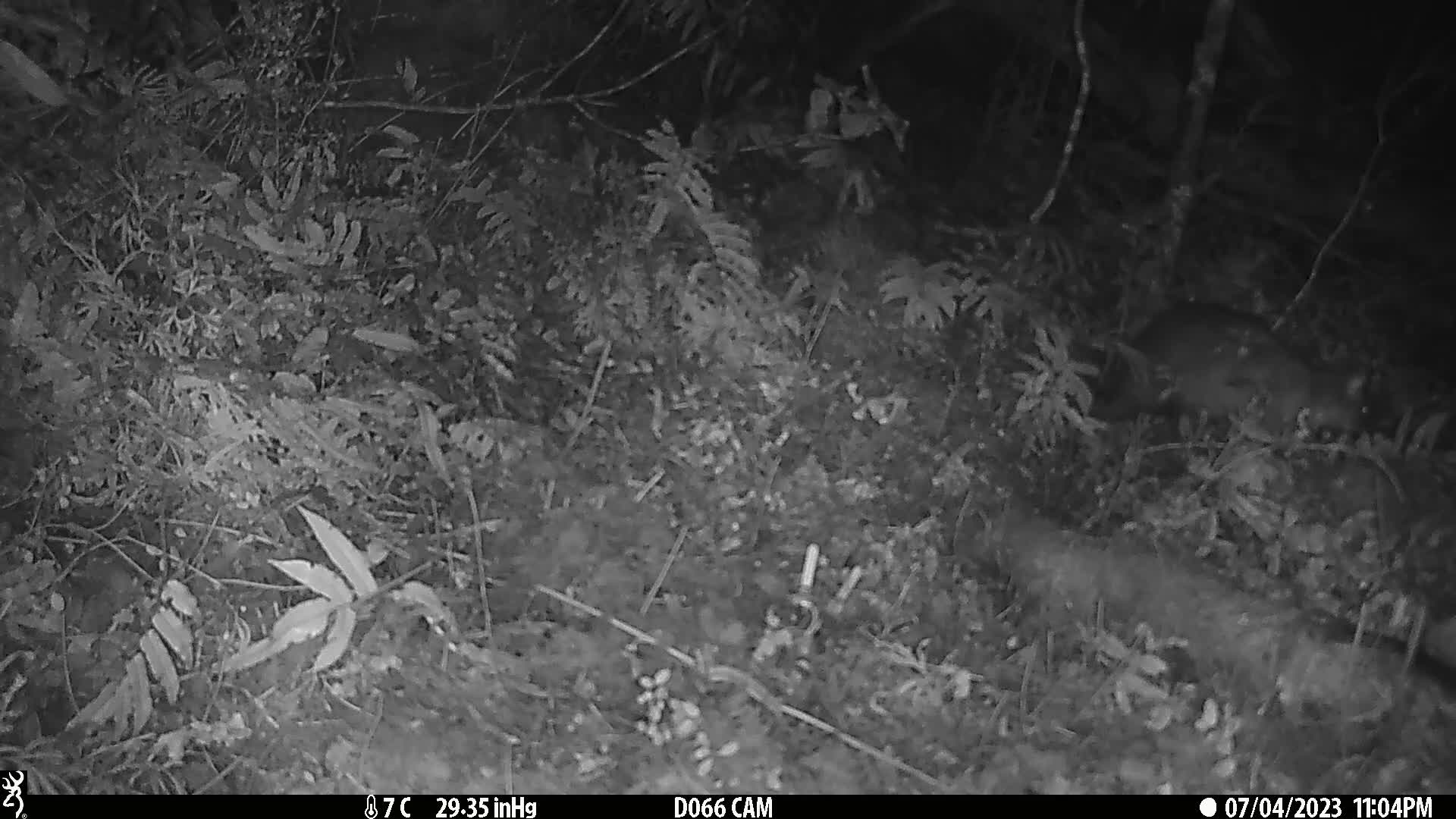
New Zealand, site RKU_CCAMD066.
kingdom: Animalia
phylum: Chordata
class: Mammalia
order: Diprotodontia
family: Phalangeridae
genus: Trichosurus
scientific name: Trichosurus vulpecula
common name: common brushtail possum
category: possum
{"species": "possum (common brushtail possum) (Trichosurus vulpecula)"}